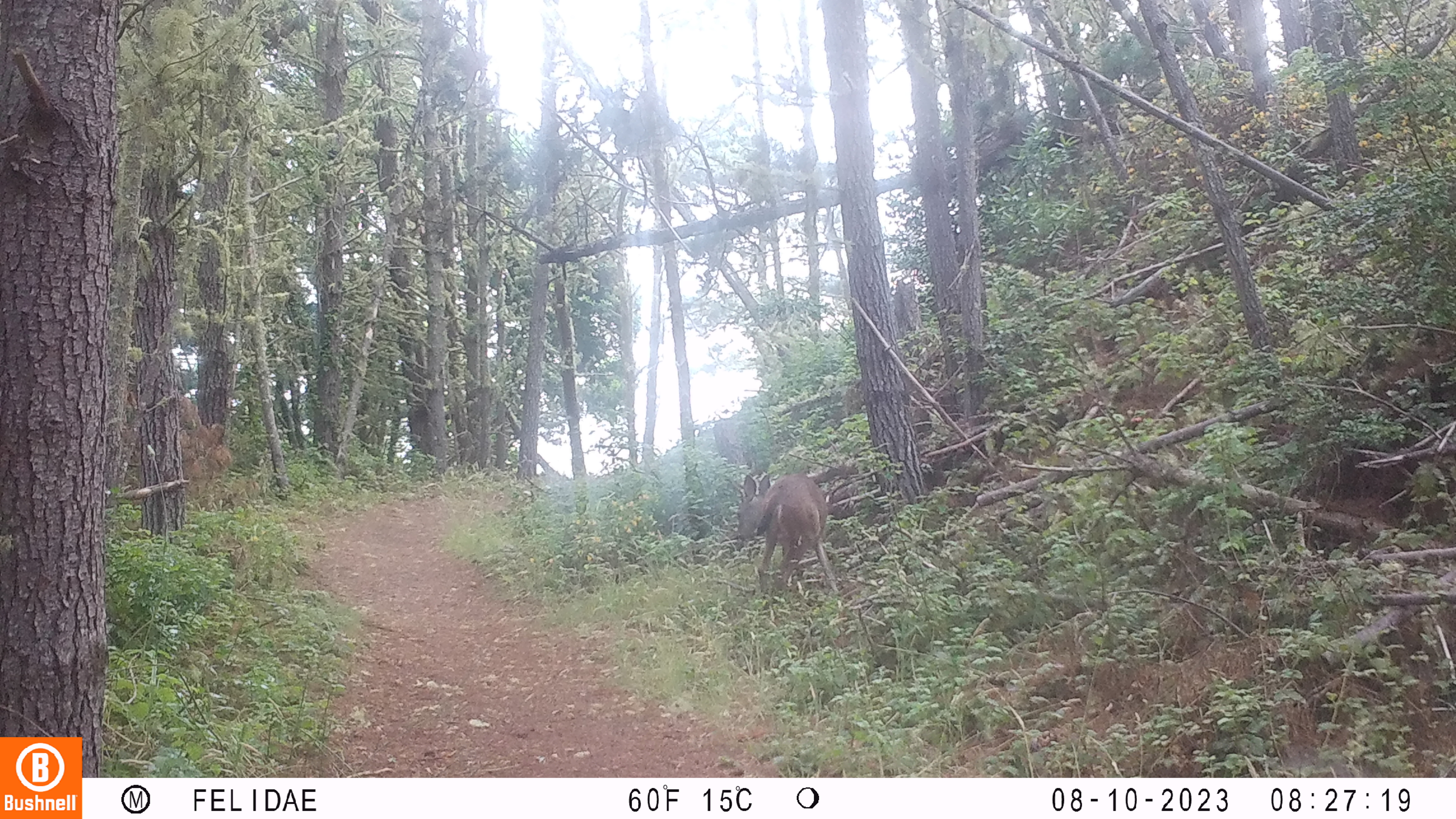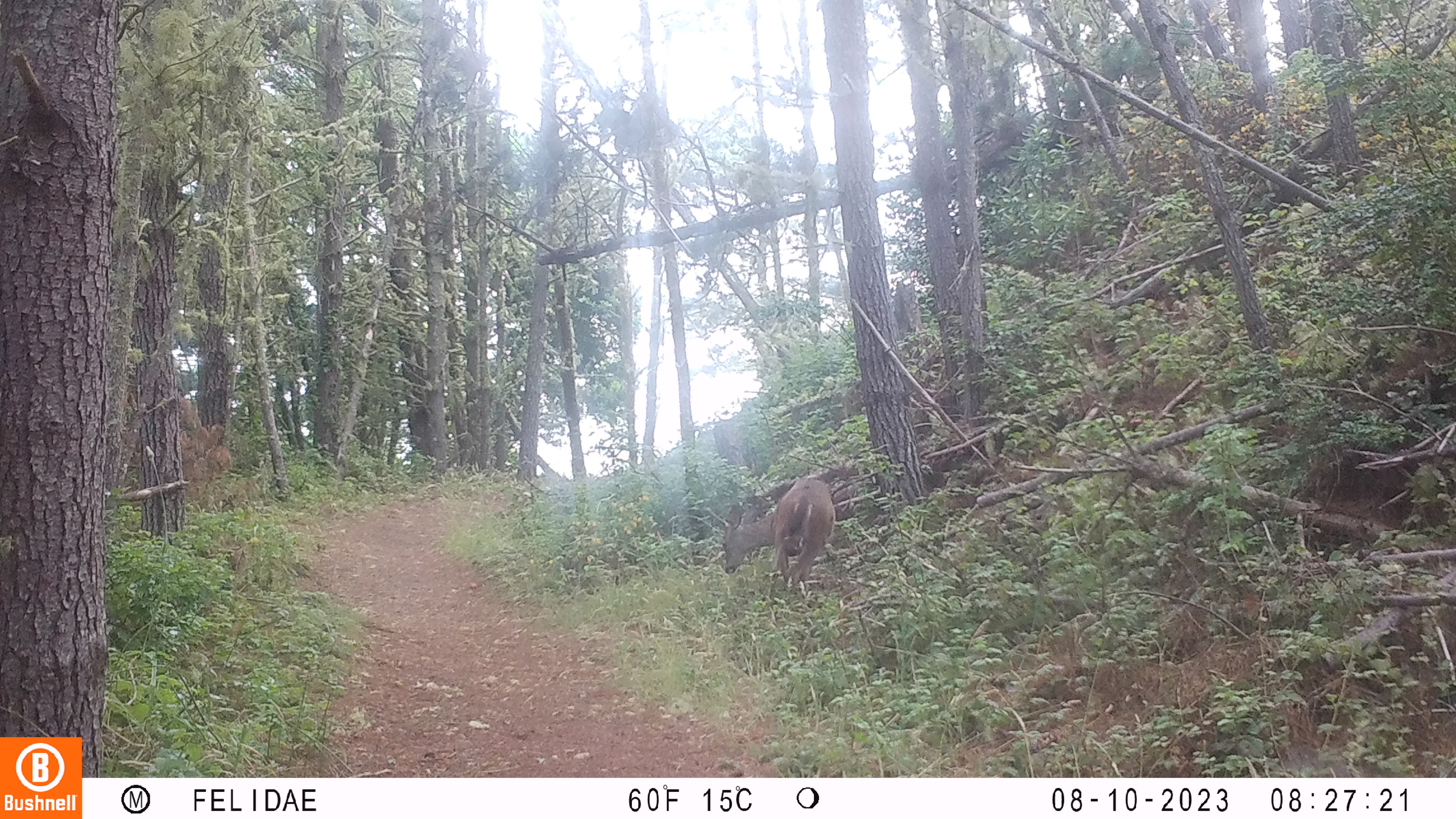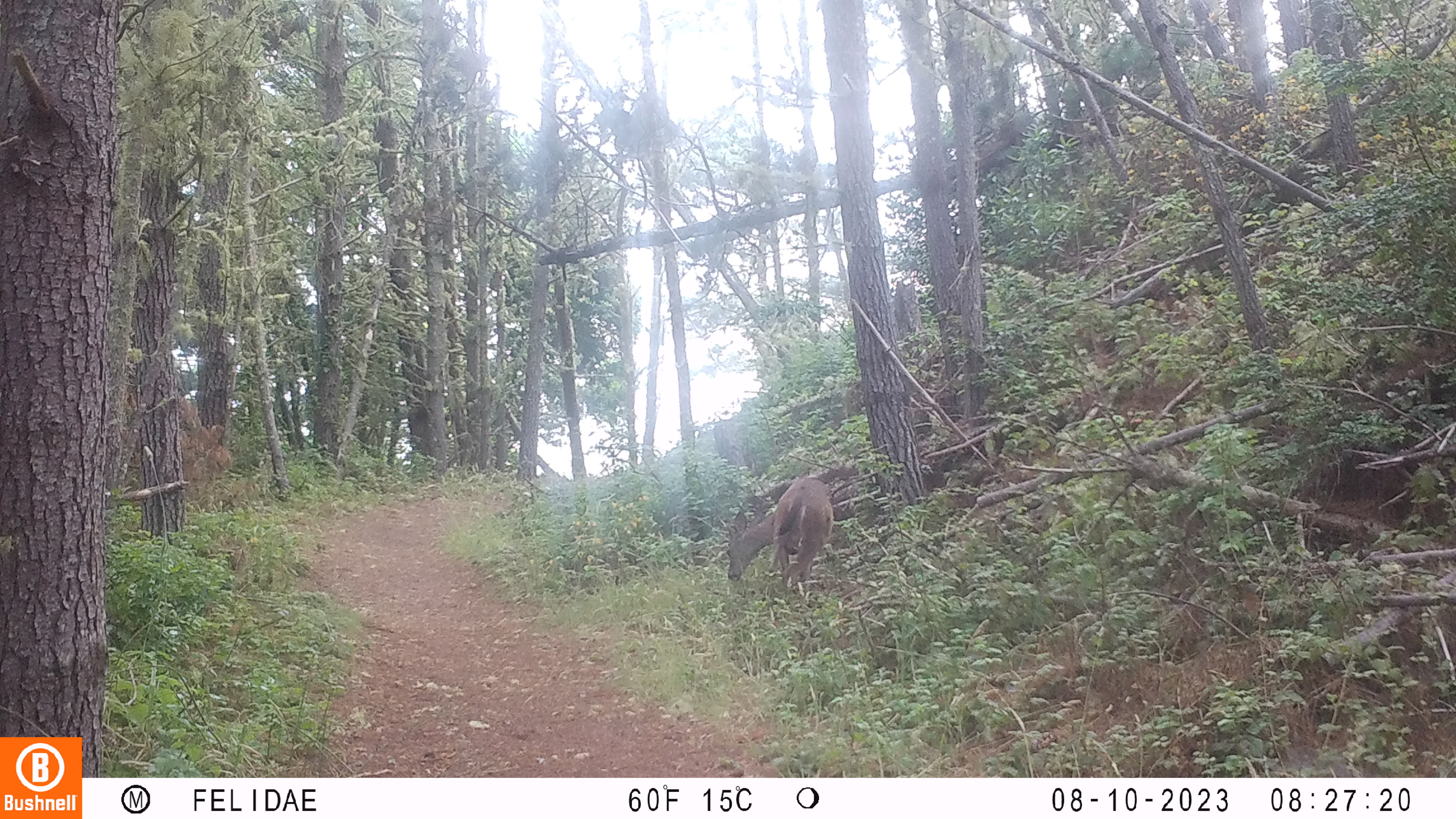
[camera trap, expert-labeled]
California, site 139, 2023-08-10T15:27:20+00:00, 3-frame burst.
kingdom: Animalia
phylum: Chordata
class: Mammalia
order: Artiodactyla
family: Cervidae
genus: Odocoileus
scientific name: Odocoileus hemionus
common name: mule deer